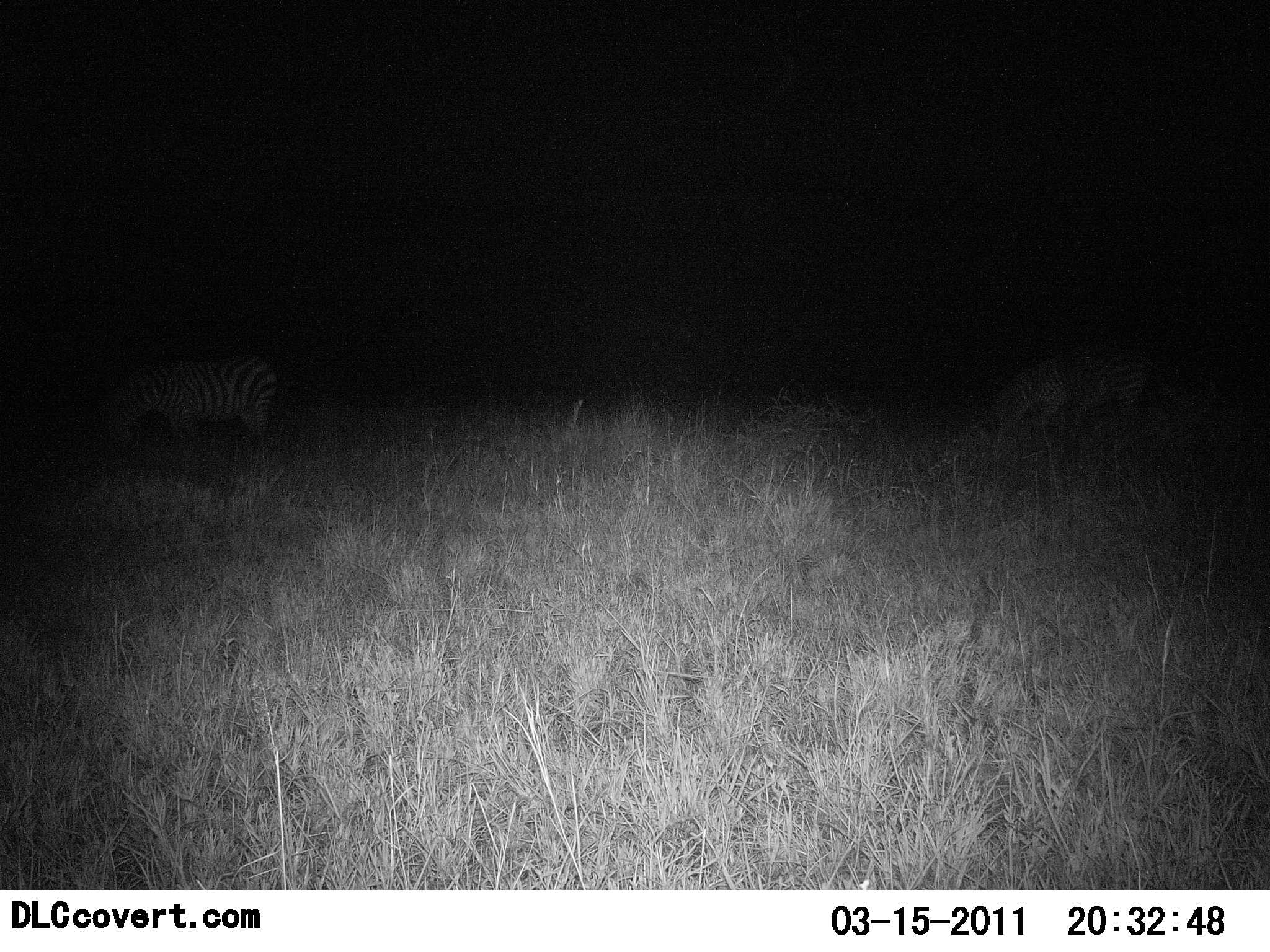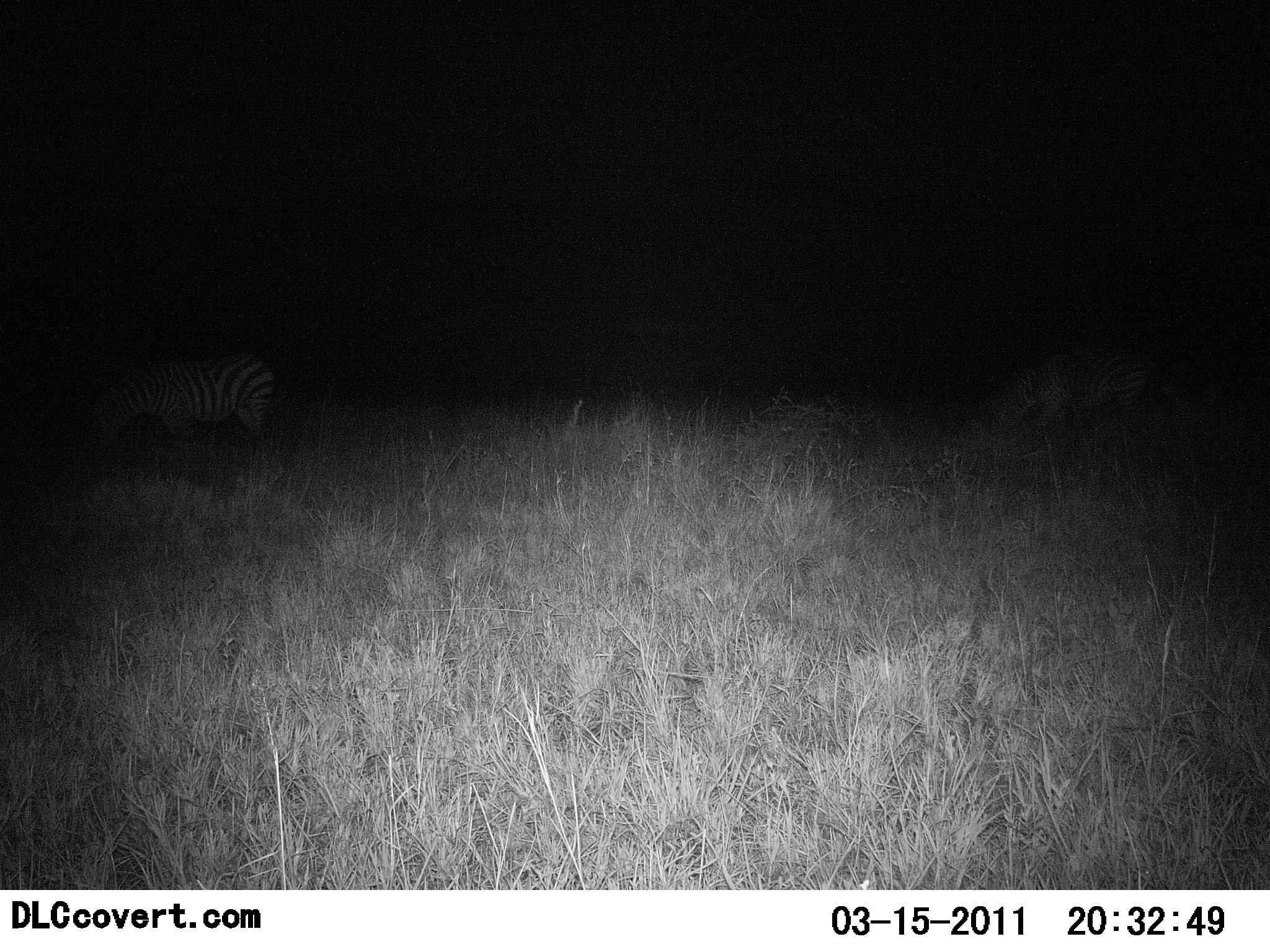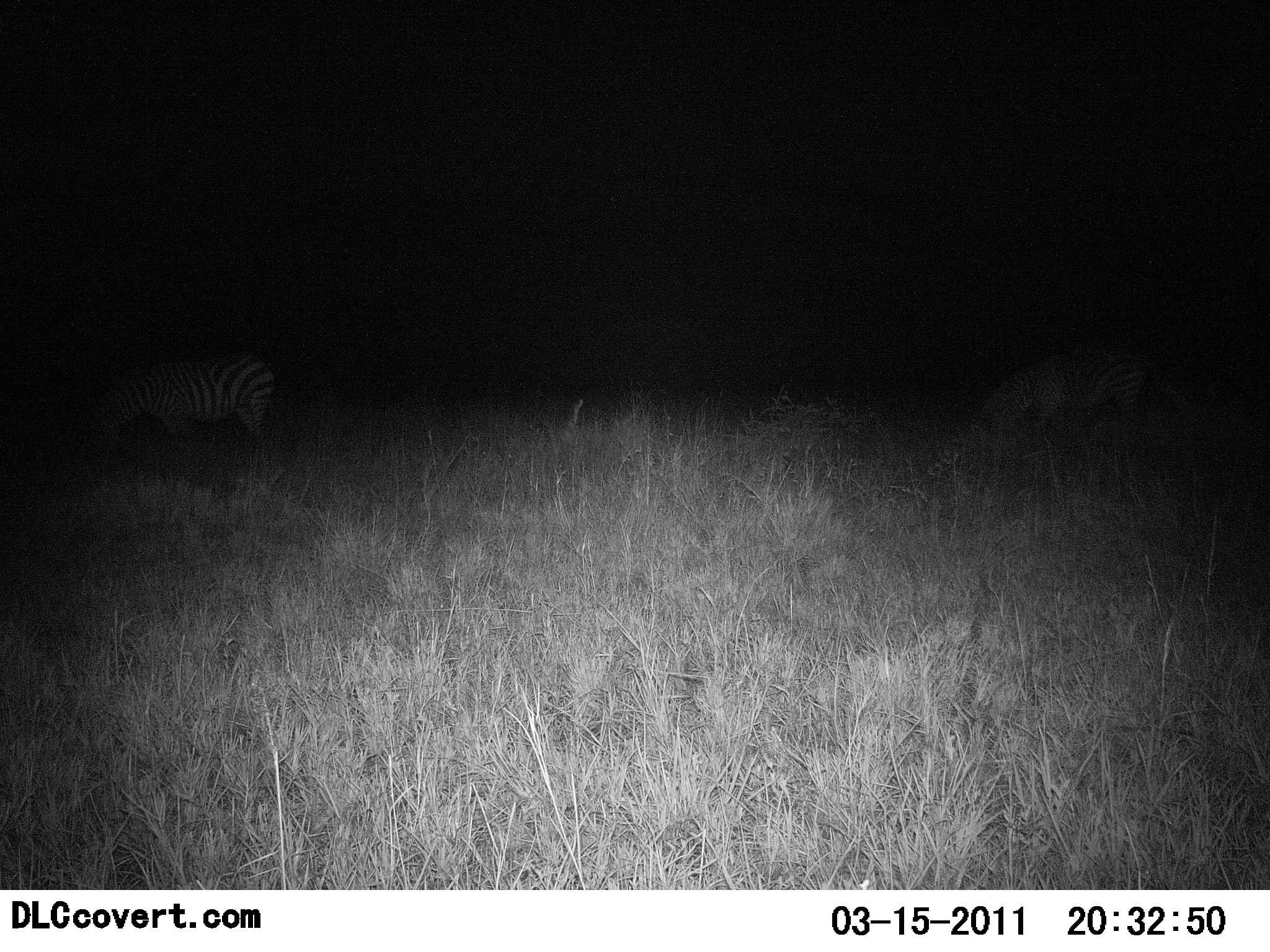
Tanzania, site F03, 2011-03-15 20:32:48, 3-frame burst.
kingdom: Animalia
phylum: Chordata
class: Mammalia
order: Perissodactyla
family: Equidae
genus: Equus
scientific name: Equus quagga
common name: plains zebra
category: zebra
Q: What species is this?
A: Zebra (plains zebra) (Equus quagga).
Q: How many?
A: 2.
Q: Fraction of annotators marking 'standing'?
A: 38%.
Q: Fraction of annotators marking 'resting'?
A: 0%.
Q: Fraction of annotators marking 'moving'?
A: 0%.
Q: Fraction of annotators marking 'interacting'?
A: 0%.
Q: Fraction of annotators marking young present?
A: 0%.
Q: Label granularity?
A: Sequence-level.